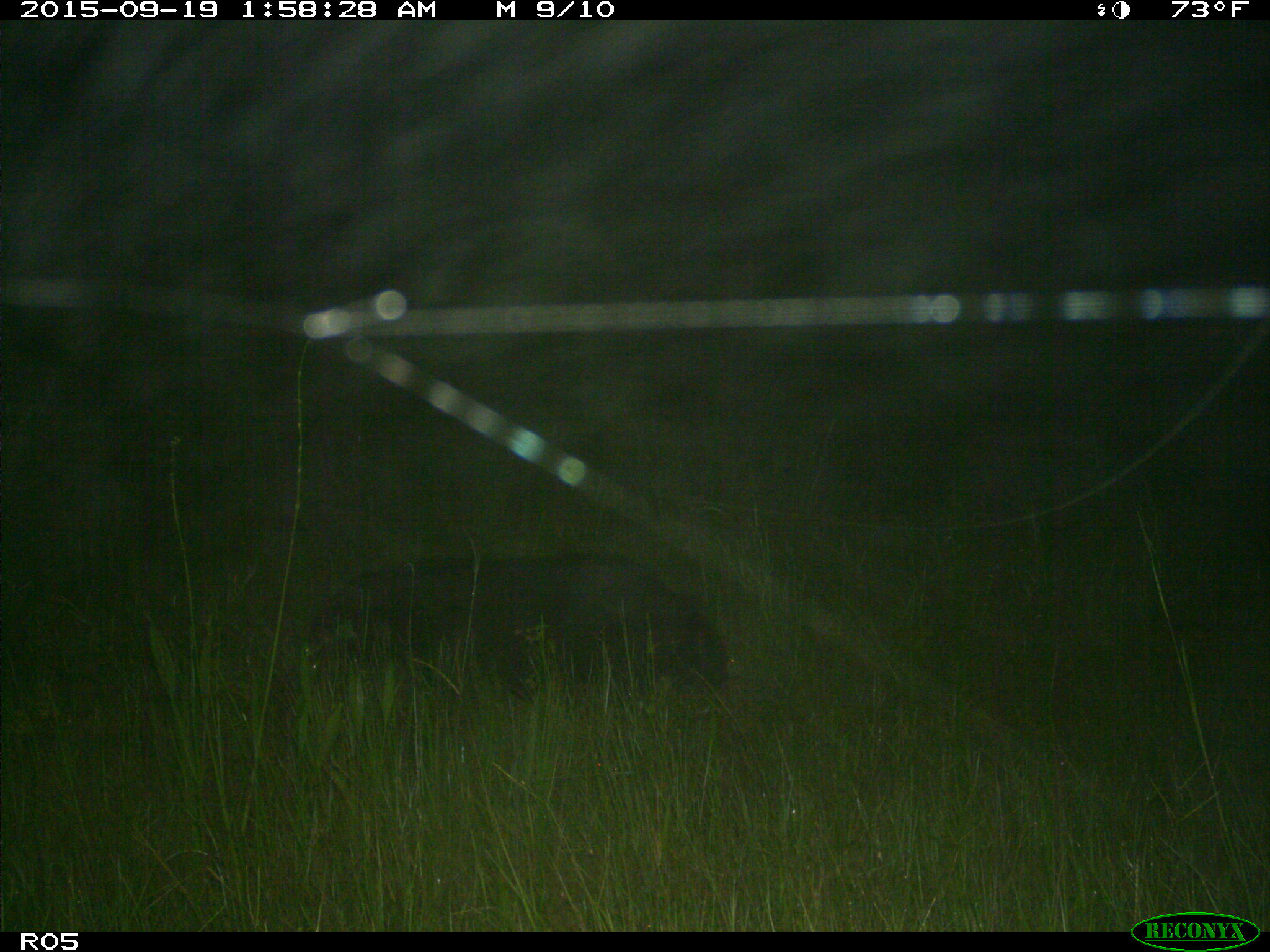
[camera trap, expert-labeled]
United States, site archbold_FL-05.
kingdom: Animalia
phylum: Chordata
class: Mammalia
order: Artiodactyla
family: Suidae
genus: Sus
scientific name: Sus scrofa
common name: wild boar